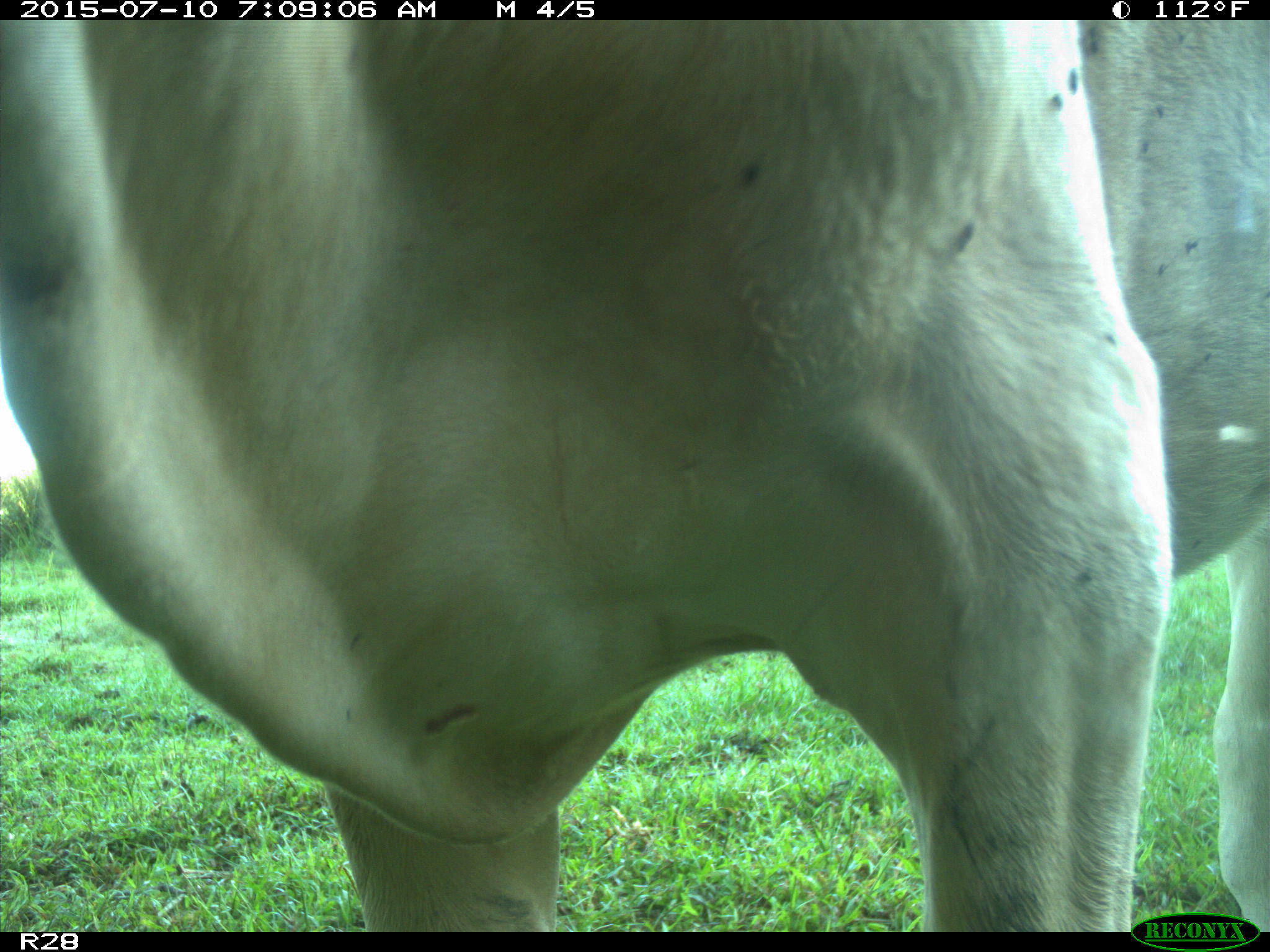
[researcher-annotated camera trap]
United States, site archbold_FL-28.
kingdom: Animalia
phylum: Chordata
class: Mammalia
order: Artiodactyla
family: Bovidae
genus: Bos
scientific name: Bos taurus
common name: domestic cow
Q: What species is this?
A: Bos taurus (domestic cow).